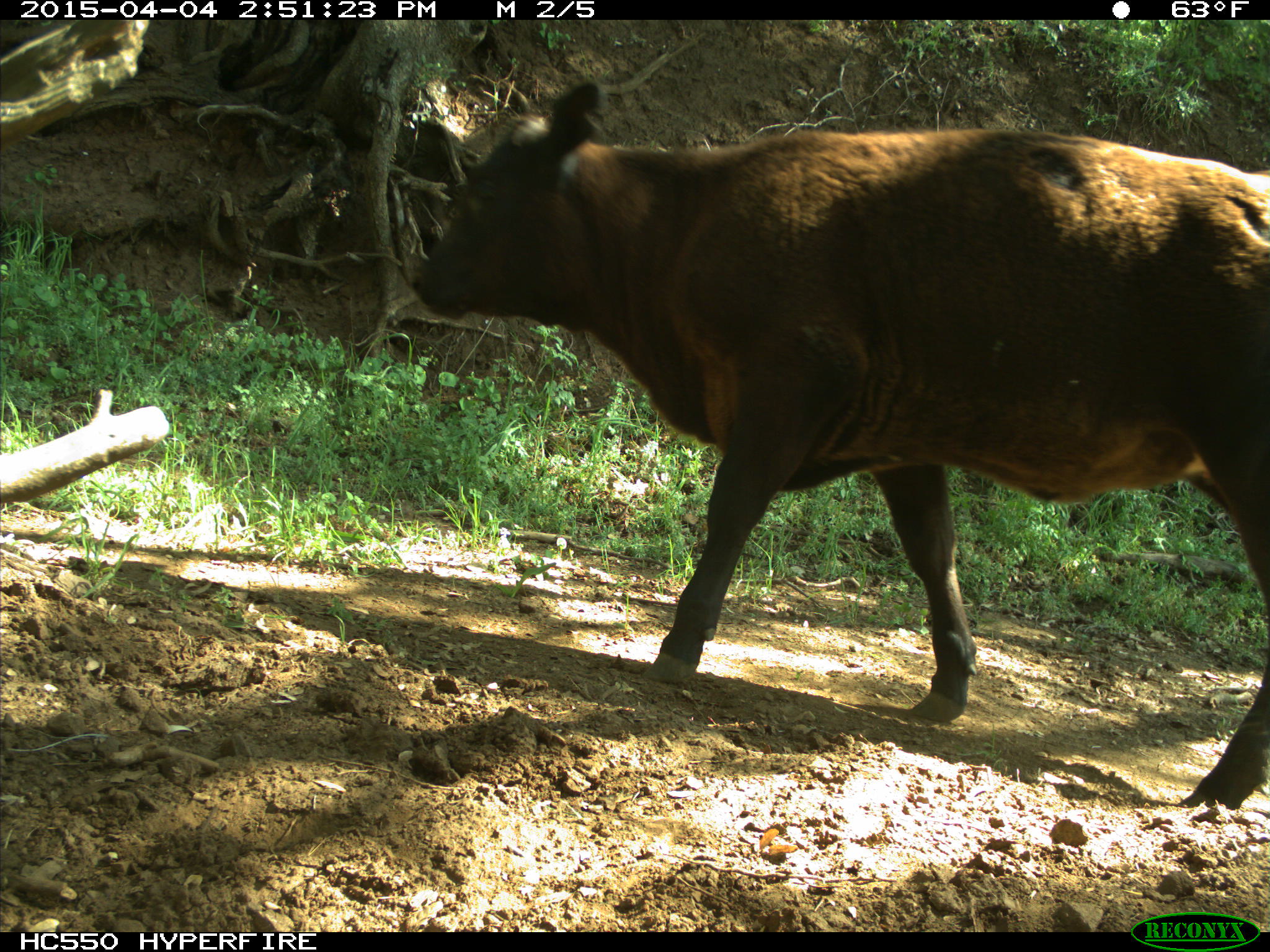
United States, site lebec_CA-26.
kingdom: Animalia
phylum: Chordata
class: Mammalia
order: Artiodactyla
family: Bovidae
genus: Bos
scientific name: Bos taurus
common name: domestic cow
Bos taurus (domestic cow).